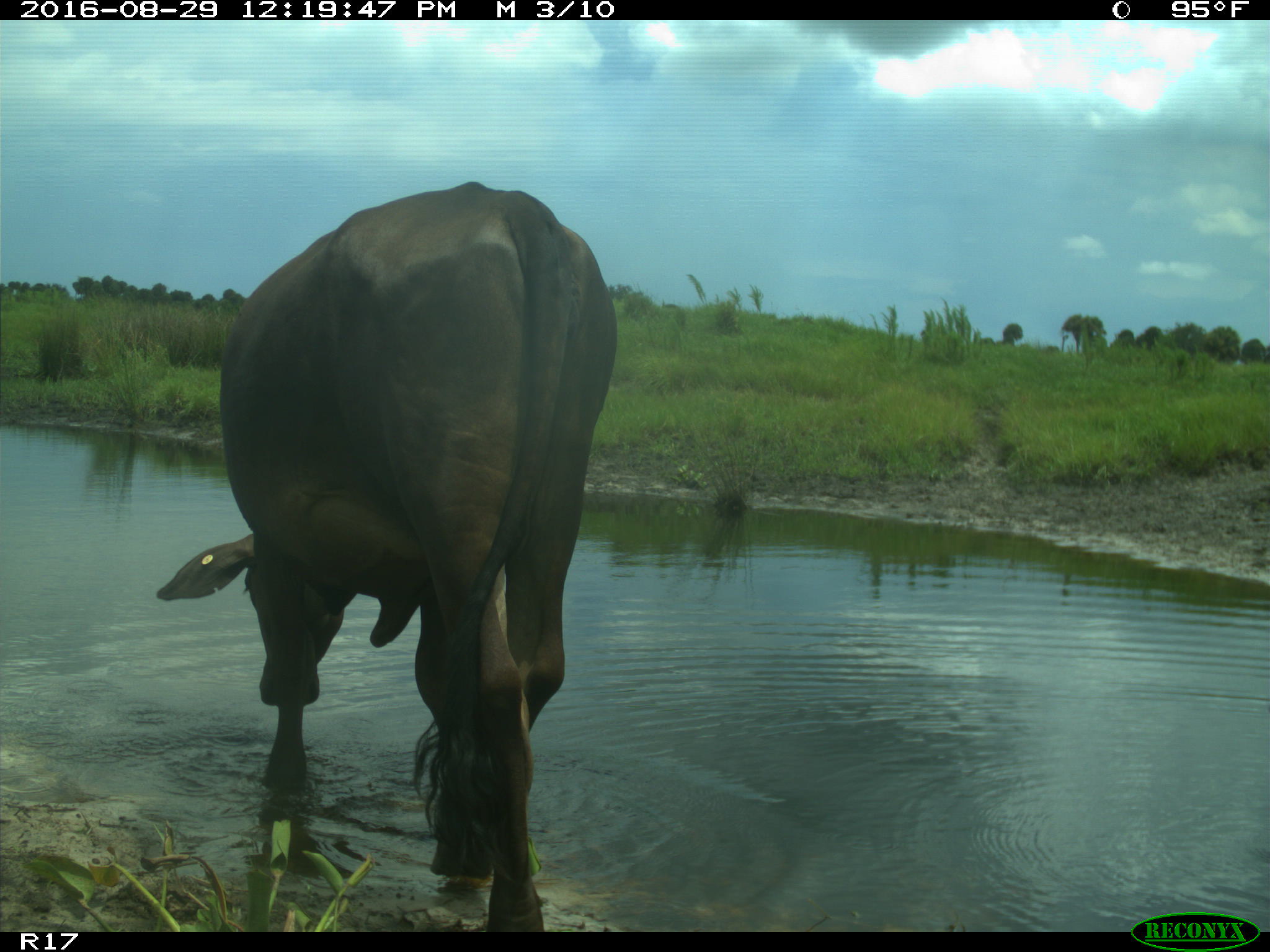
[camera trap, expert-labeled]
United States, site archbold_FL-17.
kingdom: Animalia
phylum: Chordata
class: Mammalia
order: Artiodactyla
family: Bovidae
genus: Bos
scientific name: Bos taurus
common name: domestic cow